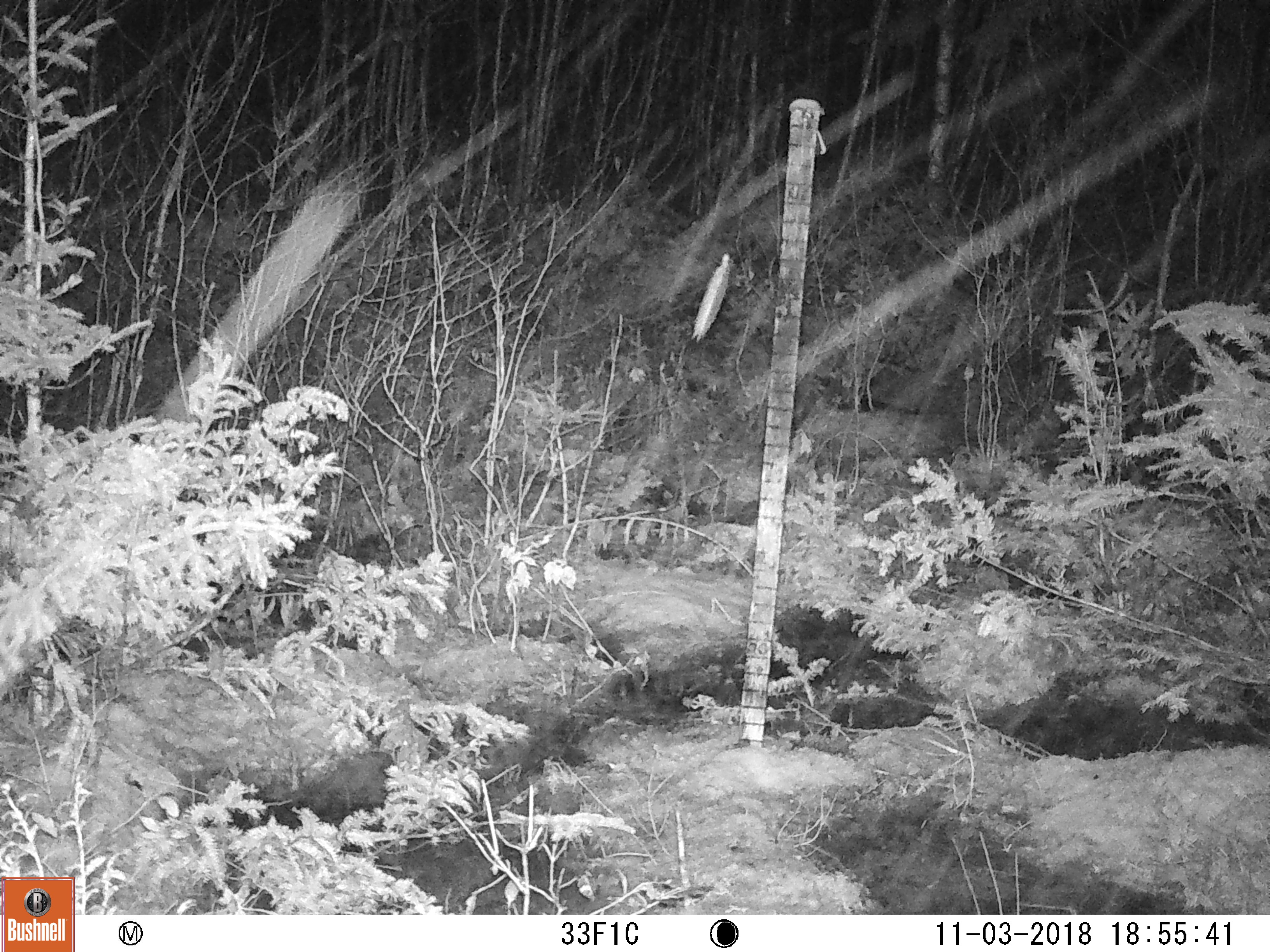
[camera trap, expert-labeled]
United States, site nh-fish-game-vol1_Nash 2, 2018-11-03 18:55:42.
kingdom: Animalia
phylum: Chordata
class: Mammalia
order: Artiodactyla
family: Cervidae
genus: Alces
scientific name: Alces alces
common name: moose